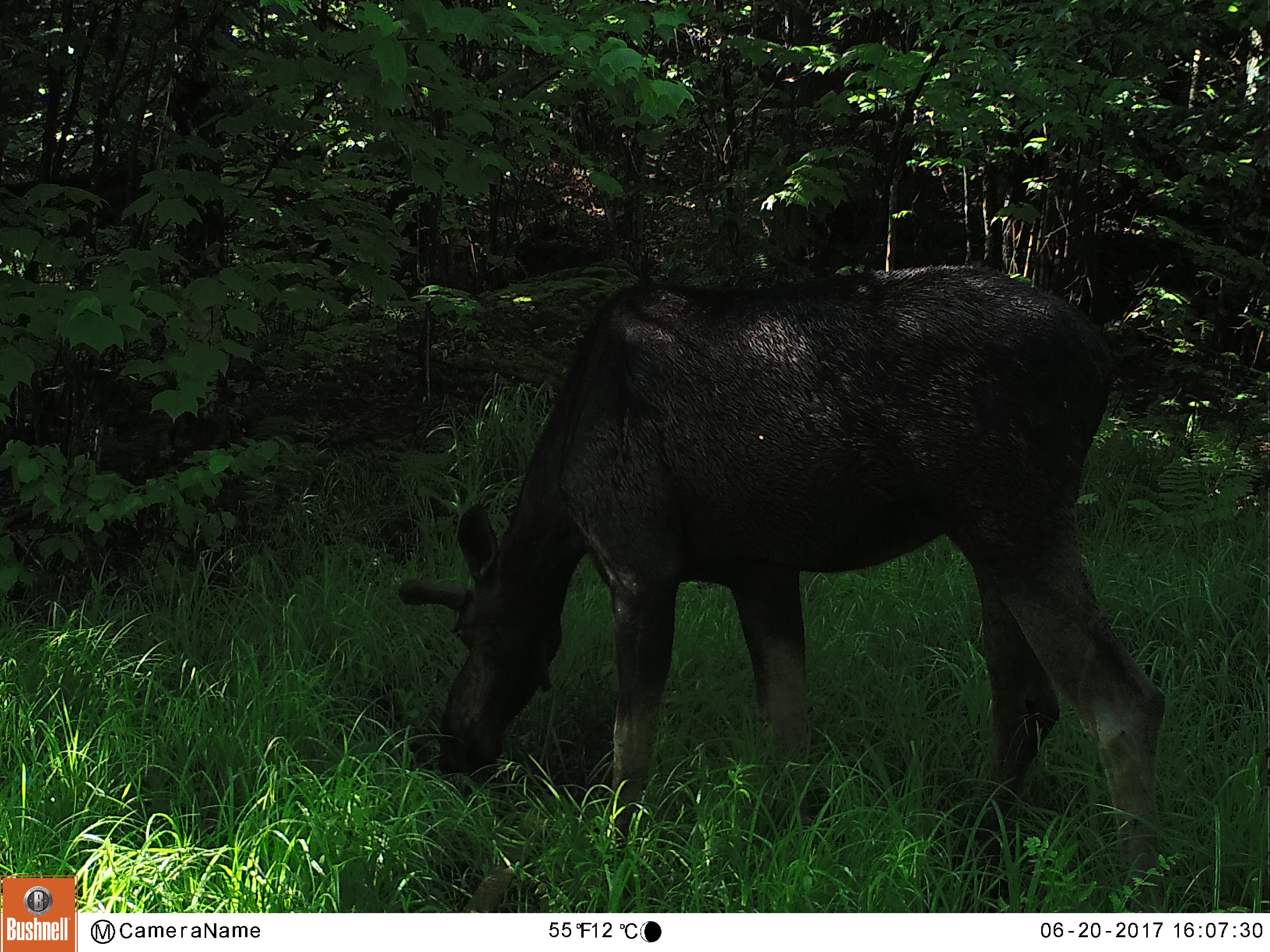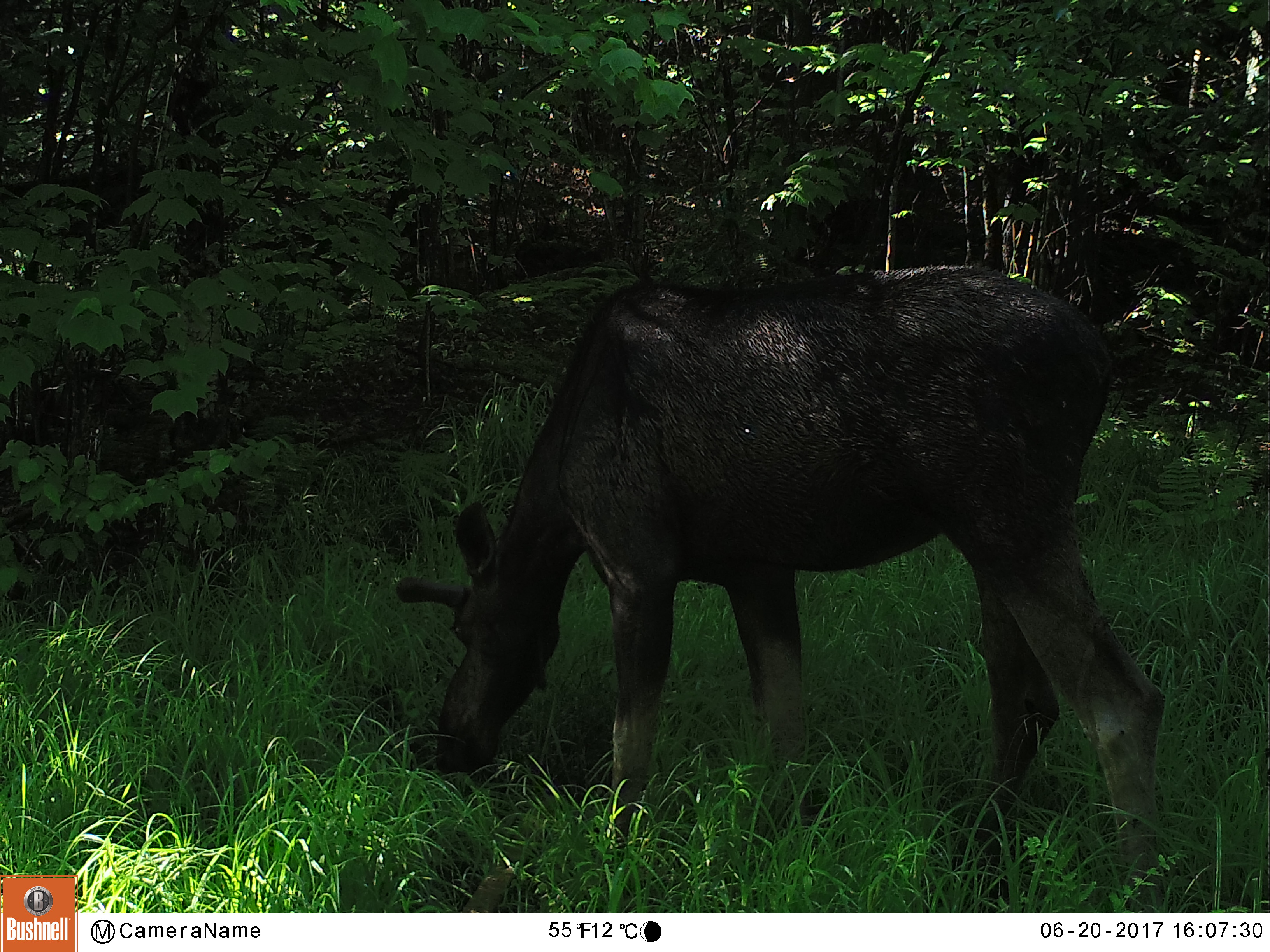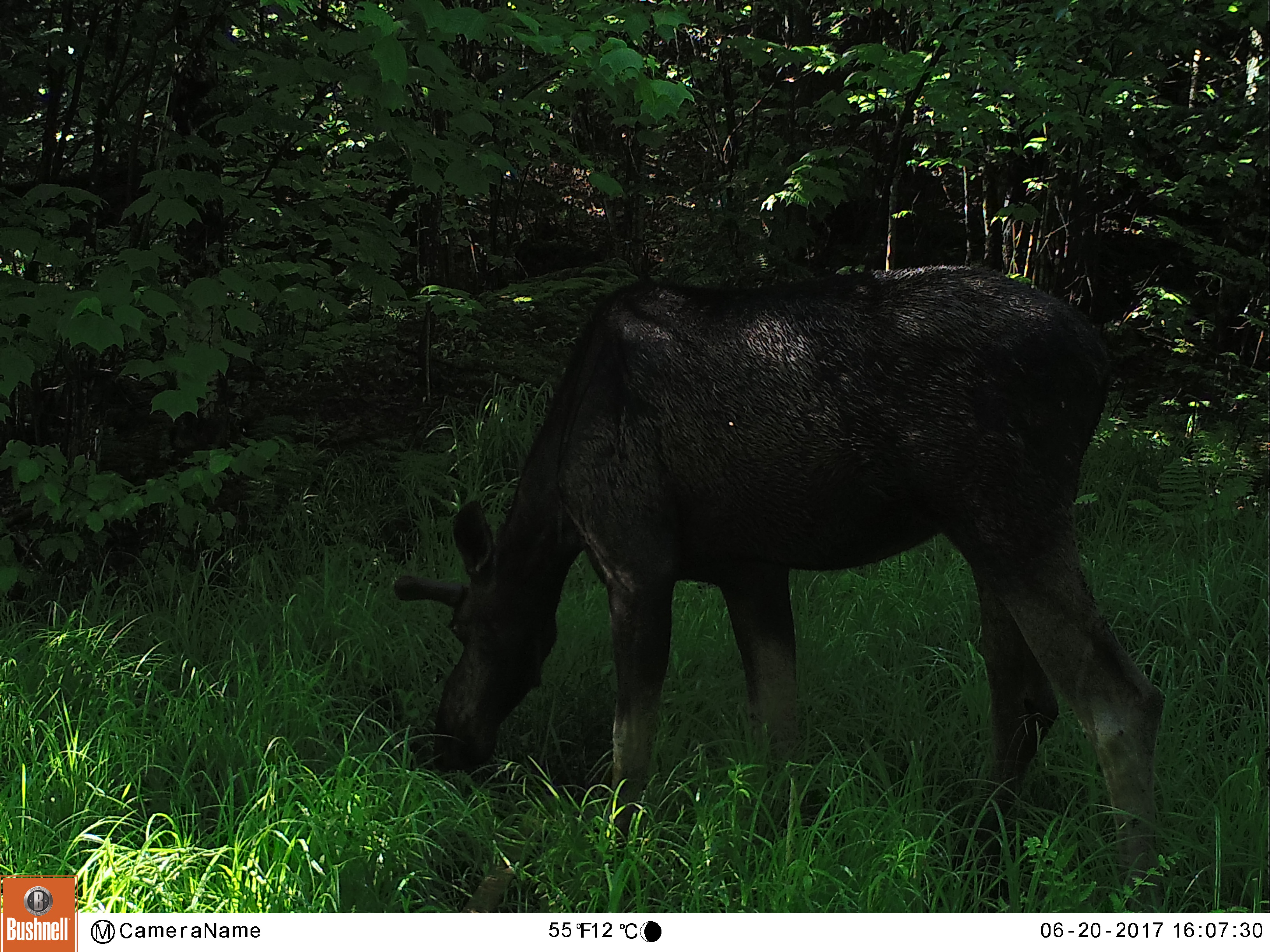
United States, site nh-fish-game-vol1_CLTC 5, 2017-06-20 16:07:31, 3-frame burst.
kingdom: Animalia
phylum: Chordata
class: Mammalia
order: Artiodactyla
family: Cervidae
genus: Alces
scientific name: Alces alces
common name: moose